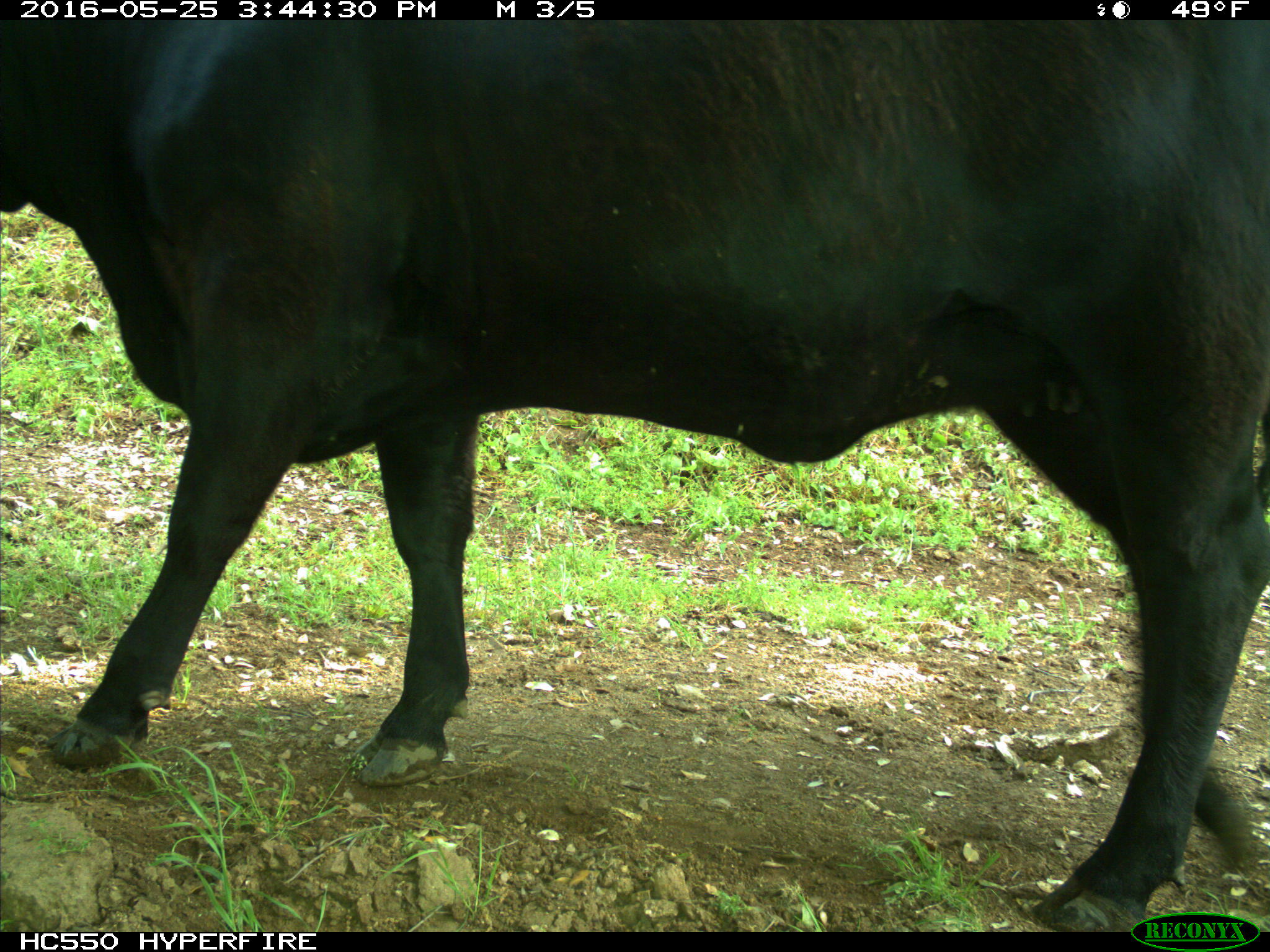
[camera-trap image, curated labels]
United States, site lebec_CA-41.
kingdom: Animalia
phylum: Chordata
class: Mammalia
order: Artiodactyla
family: Bovidae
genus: Bos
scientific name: Bos taurus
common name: domestic cow